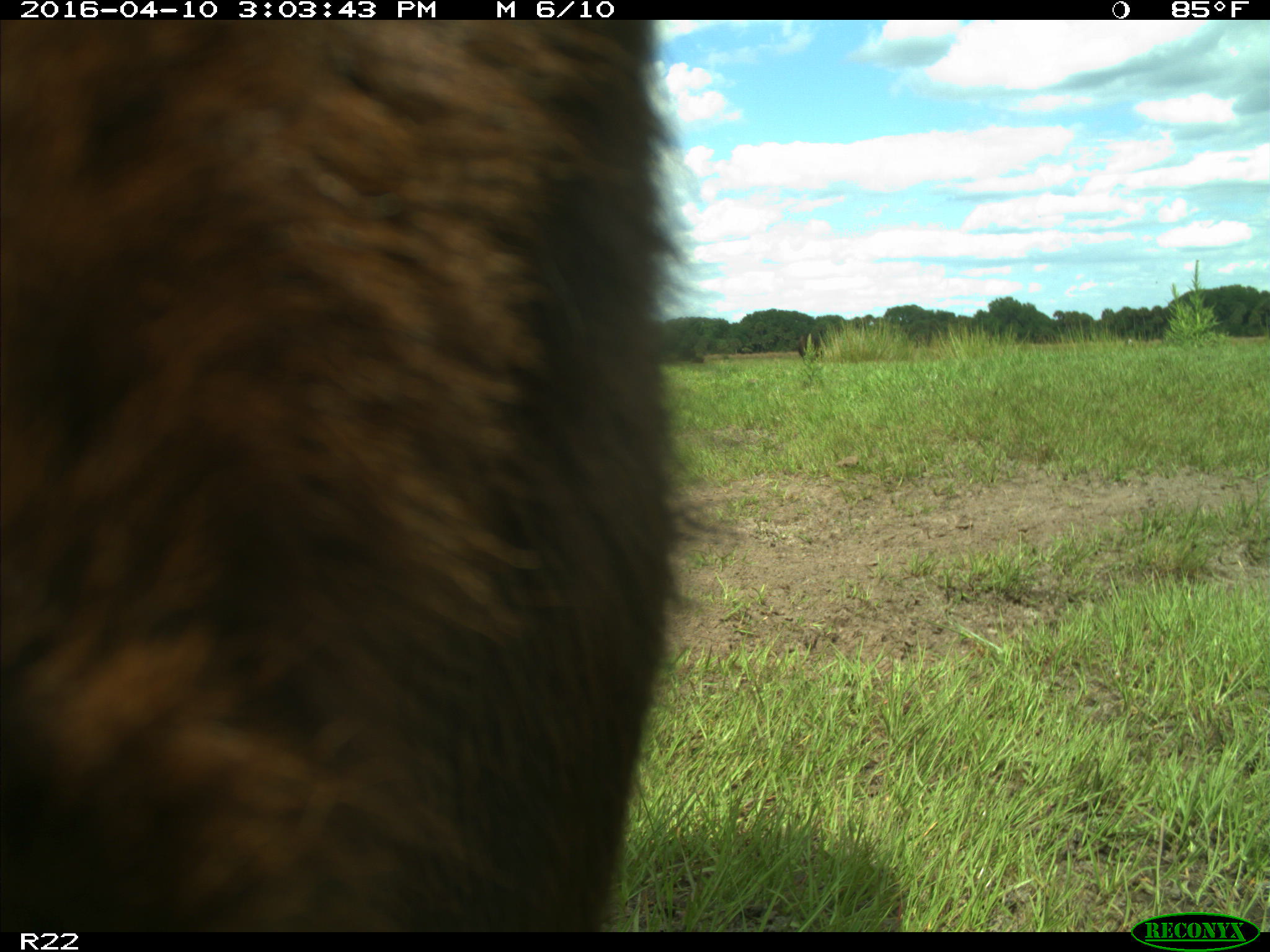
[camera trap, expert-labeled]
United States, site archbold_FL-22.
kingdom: Animalia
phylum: Chordata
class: Mammalia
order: Artiodactyla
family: Bovidae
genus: Bos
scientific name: Bos taurus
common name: domestic cow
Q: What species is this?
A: Bos taurus (domestic cow).